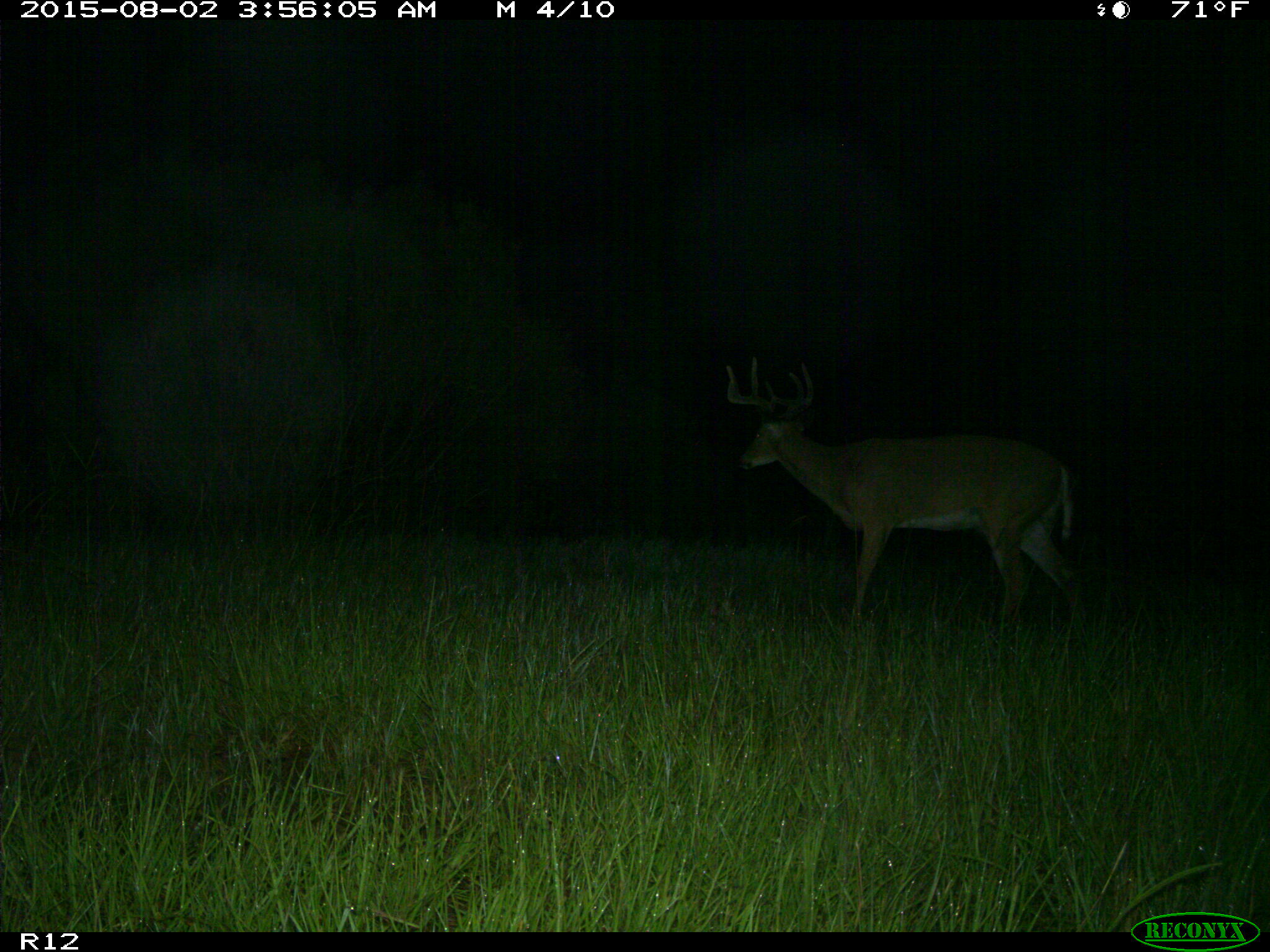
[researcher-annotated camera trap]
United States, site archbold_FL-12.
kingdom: Animalia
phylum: Chordata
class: Mammalia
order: Artiodactyla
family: Cervidae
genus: Odocoileus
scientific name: Odocoileus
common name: deer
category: unidentified deer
Unidentified deer (deer) (Odocoileus).